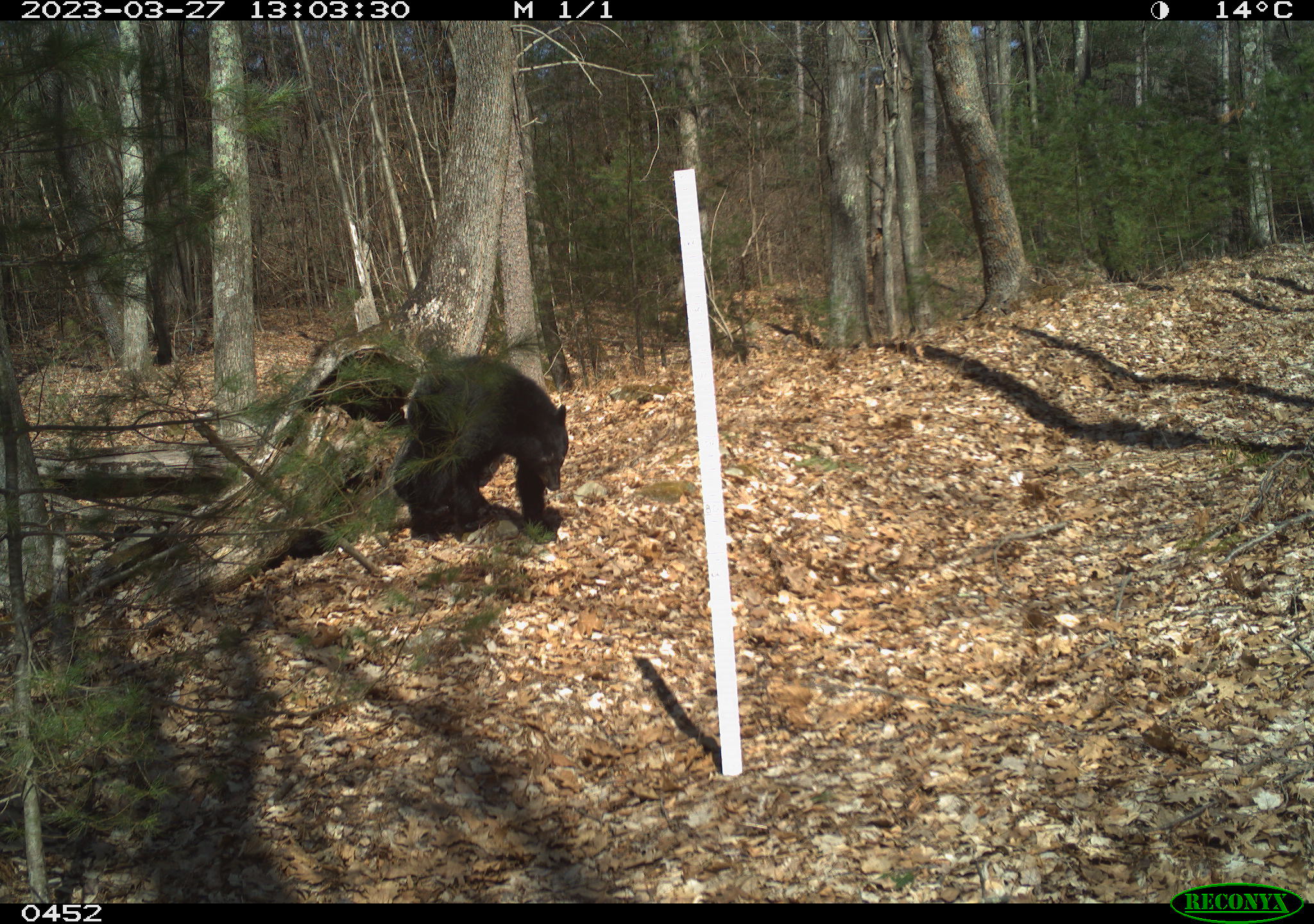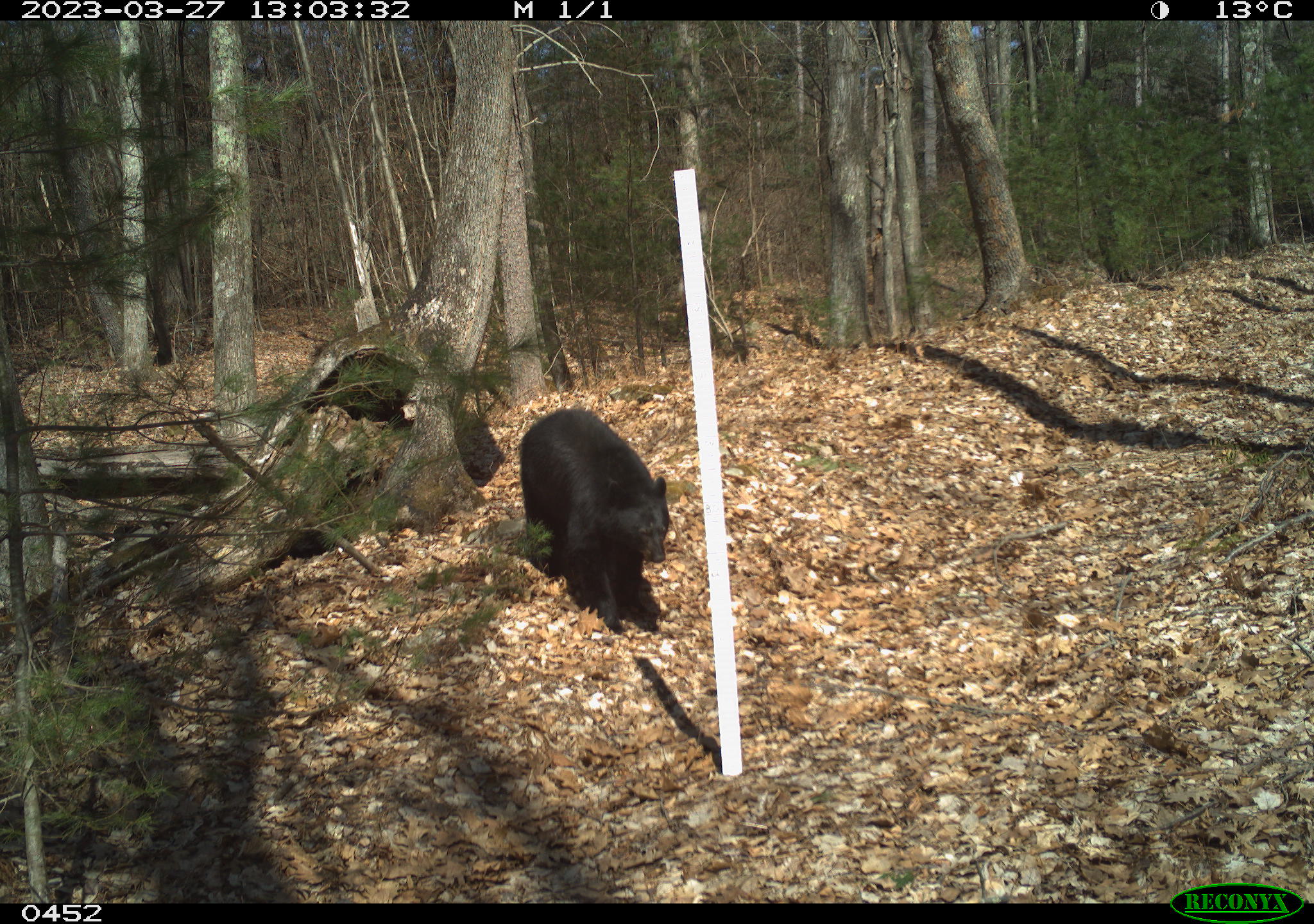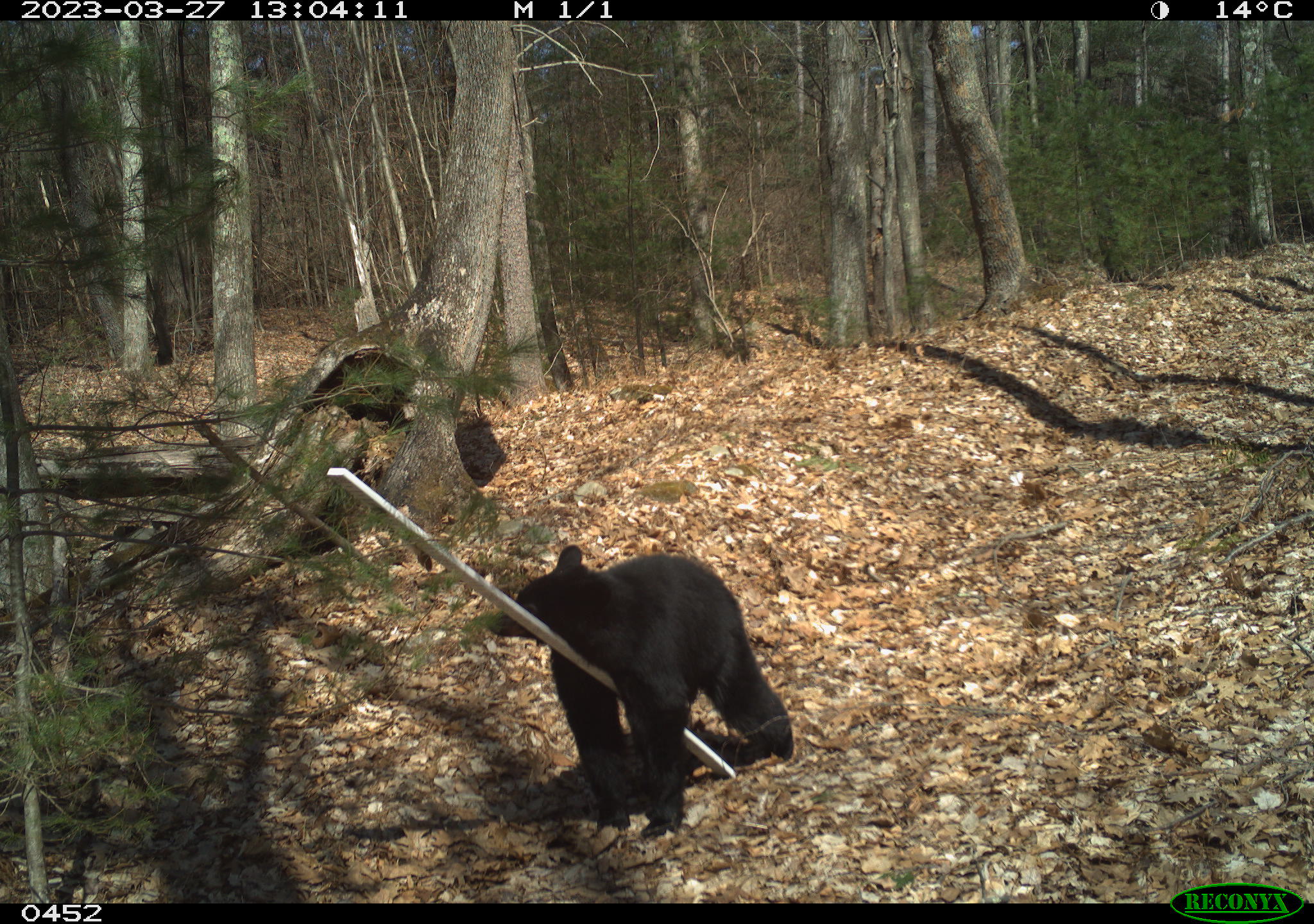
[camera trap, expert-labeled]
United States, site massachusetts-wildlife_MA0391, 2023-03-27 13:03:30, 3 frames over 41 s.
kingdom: Animalia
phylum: Chordata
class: Mammalia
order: Carnivora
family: Ursidae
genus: Ursus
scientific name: Ursus americanus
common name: black bear